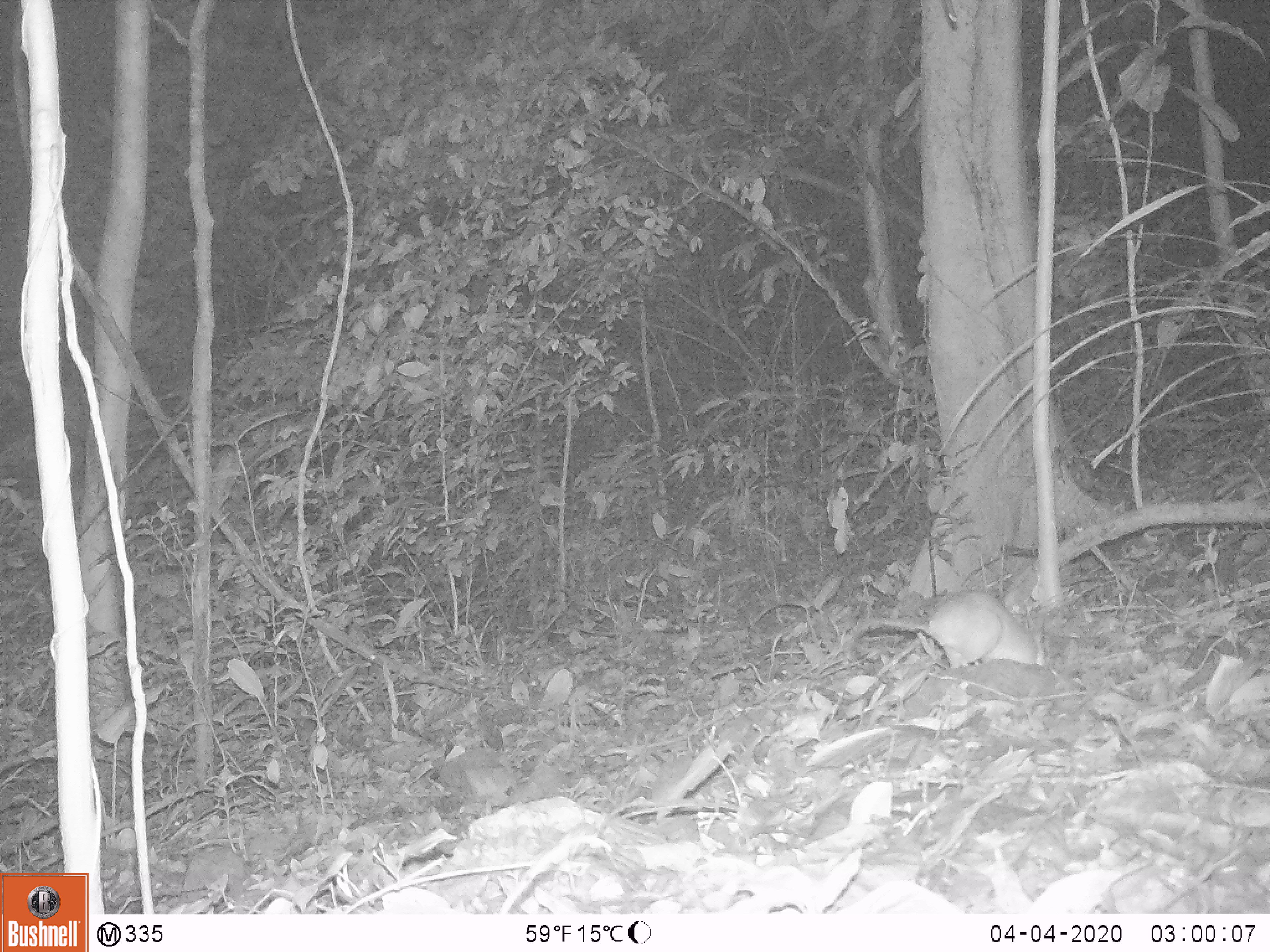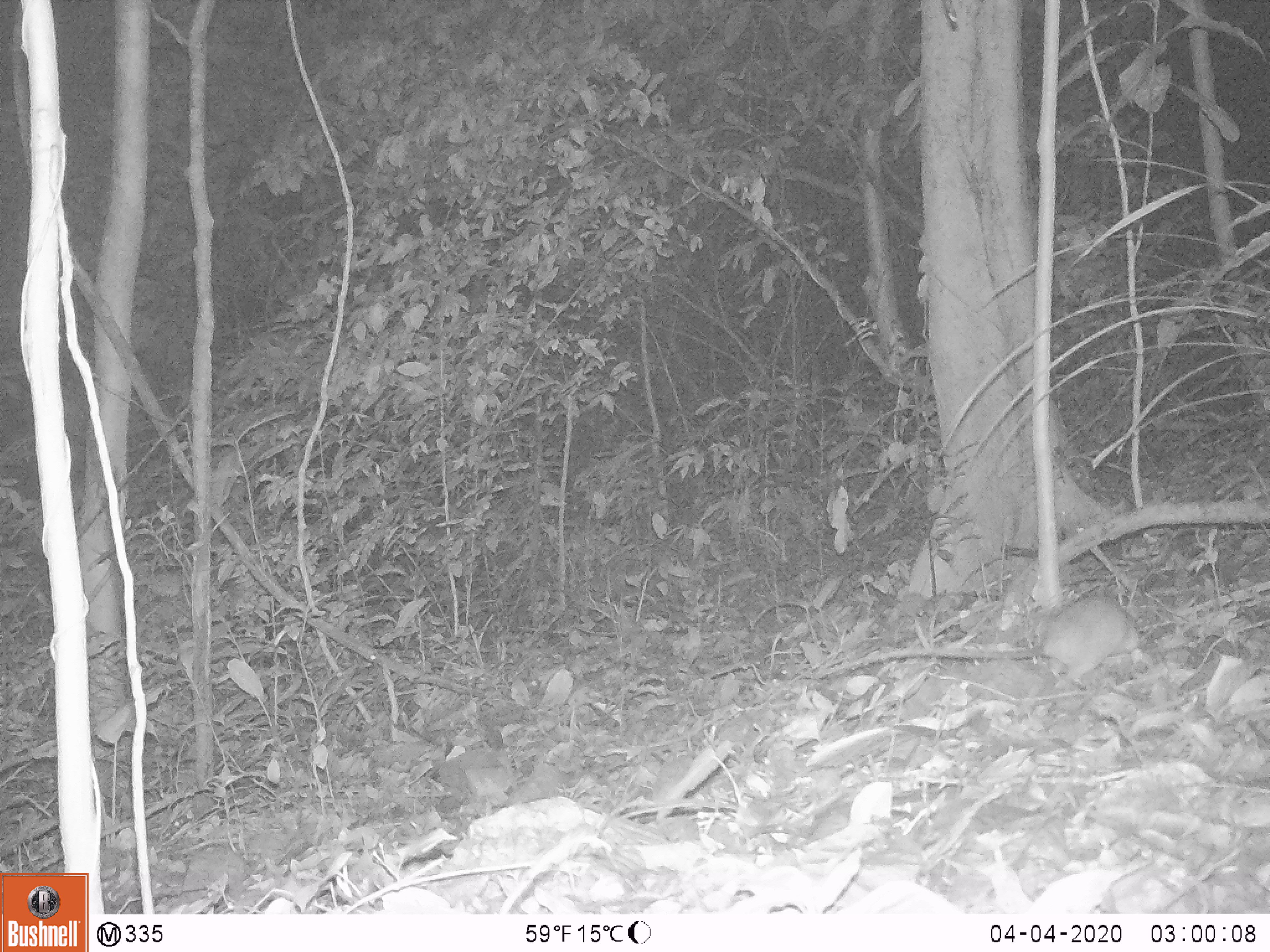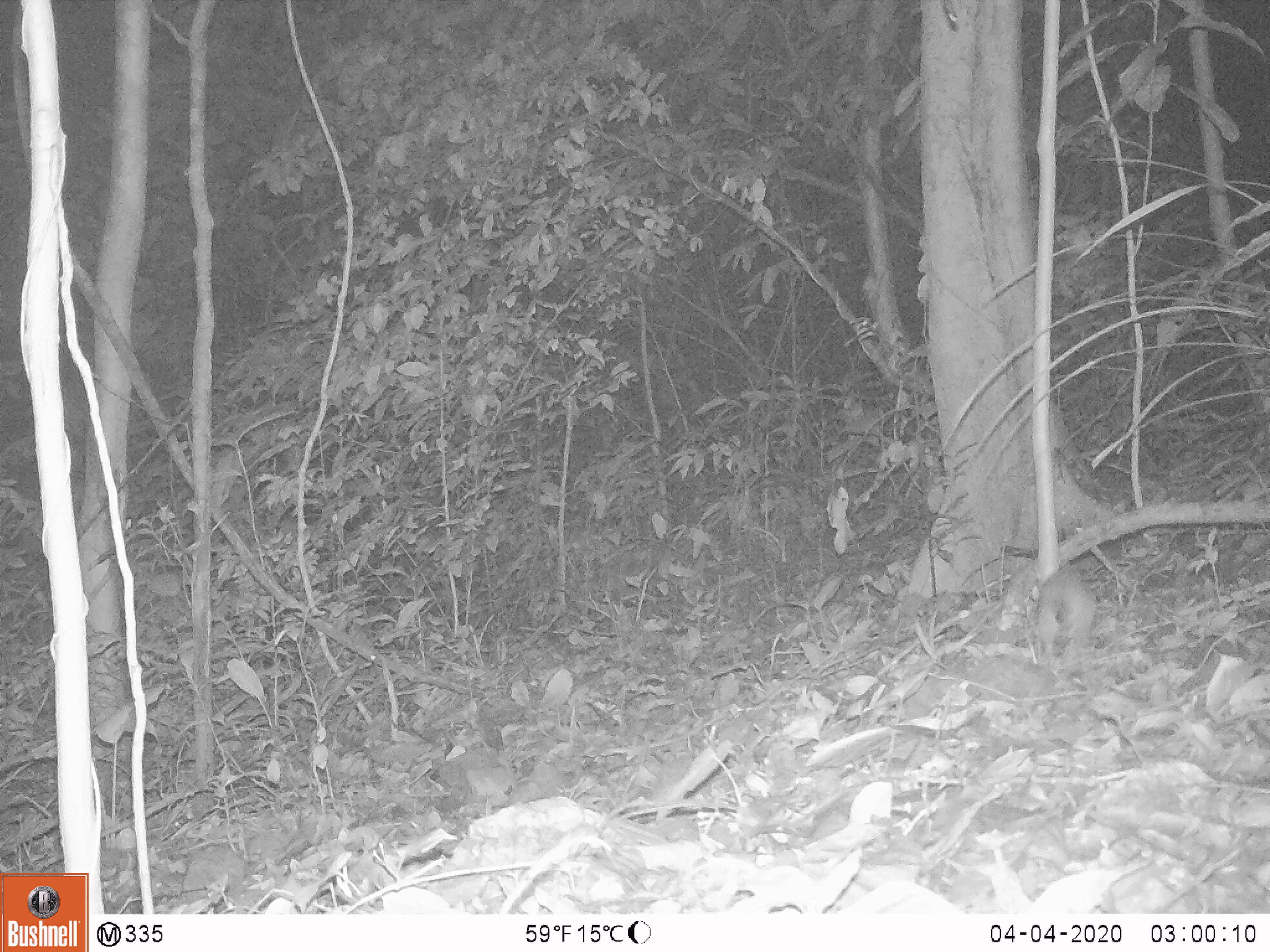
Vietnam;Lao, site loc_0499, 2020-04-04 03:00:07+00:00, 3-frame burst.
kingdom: Animalia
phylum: Chordata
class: Mammalia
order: Rodentia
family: Muridae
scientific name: Muridae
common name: old-world mice and rats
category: unidentified murid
Unidentified murid (old-world mice and rats) (Muridae). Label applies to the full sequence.